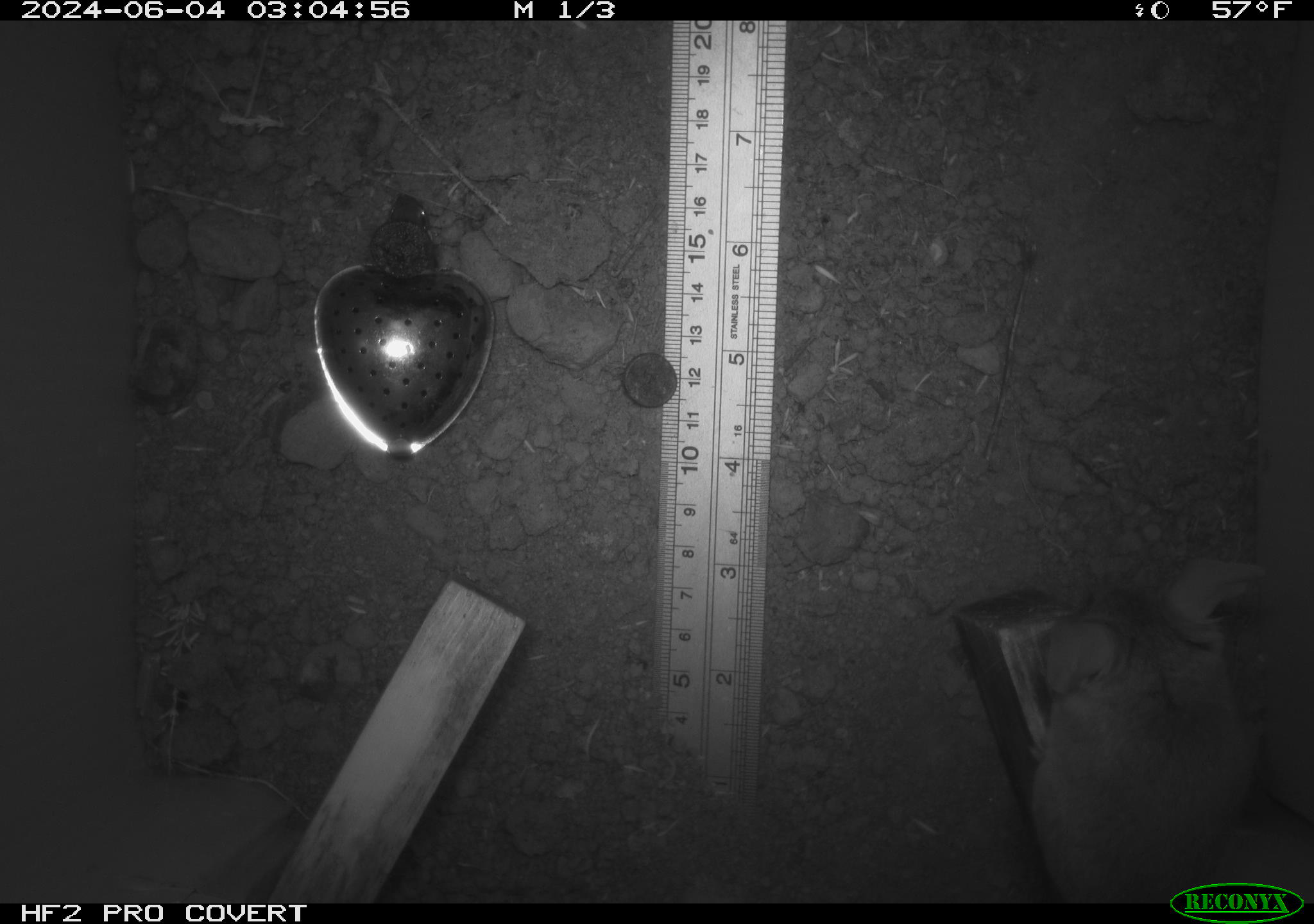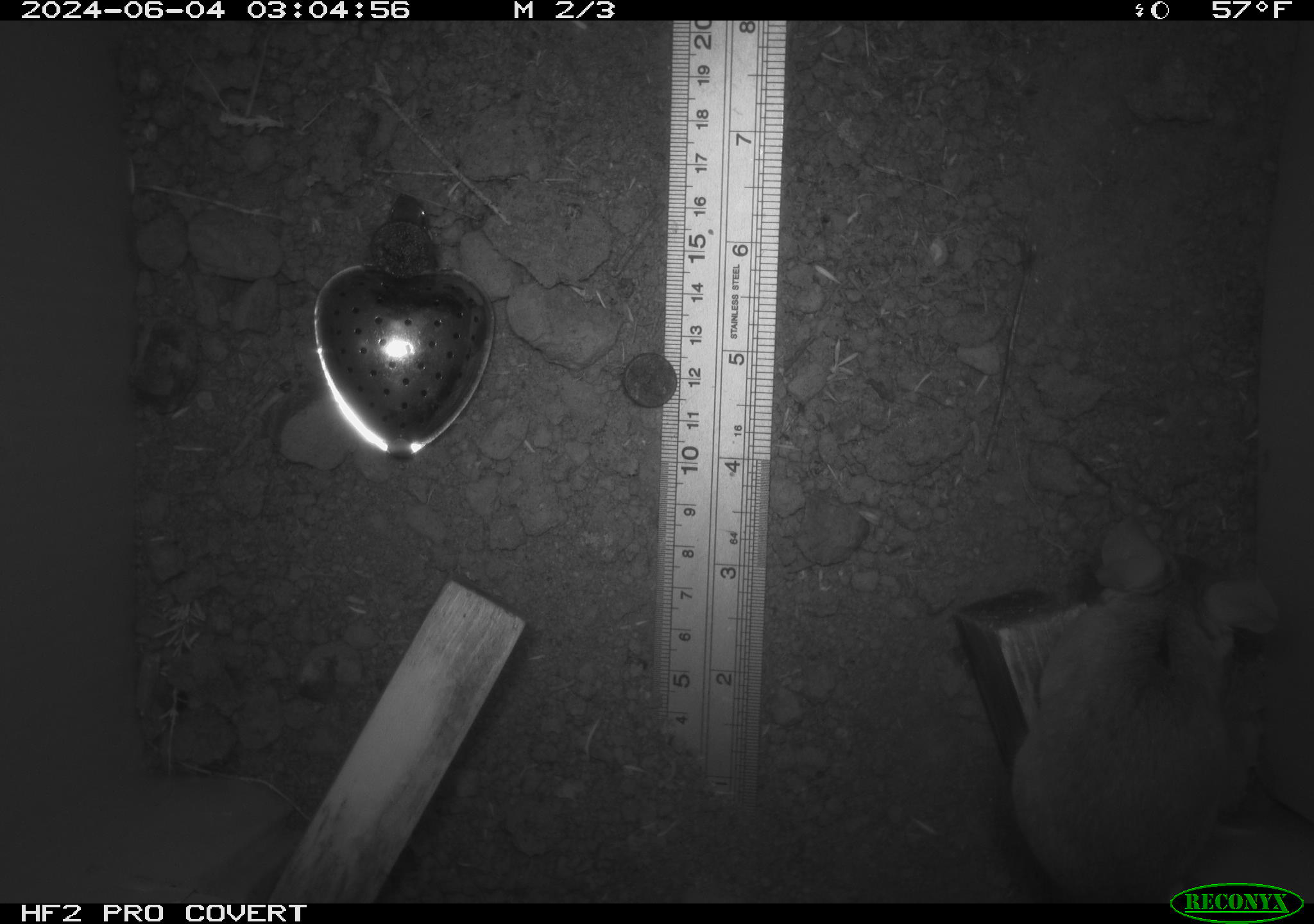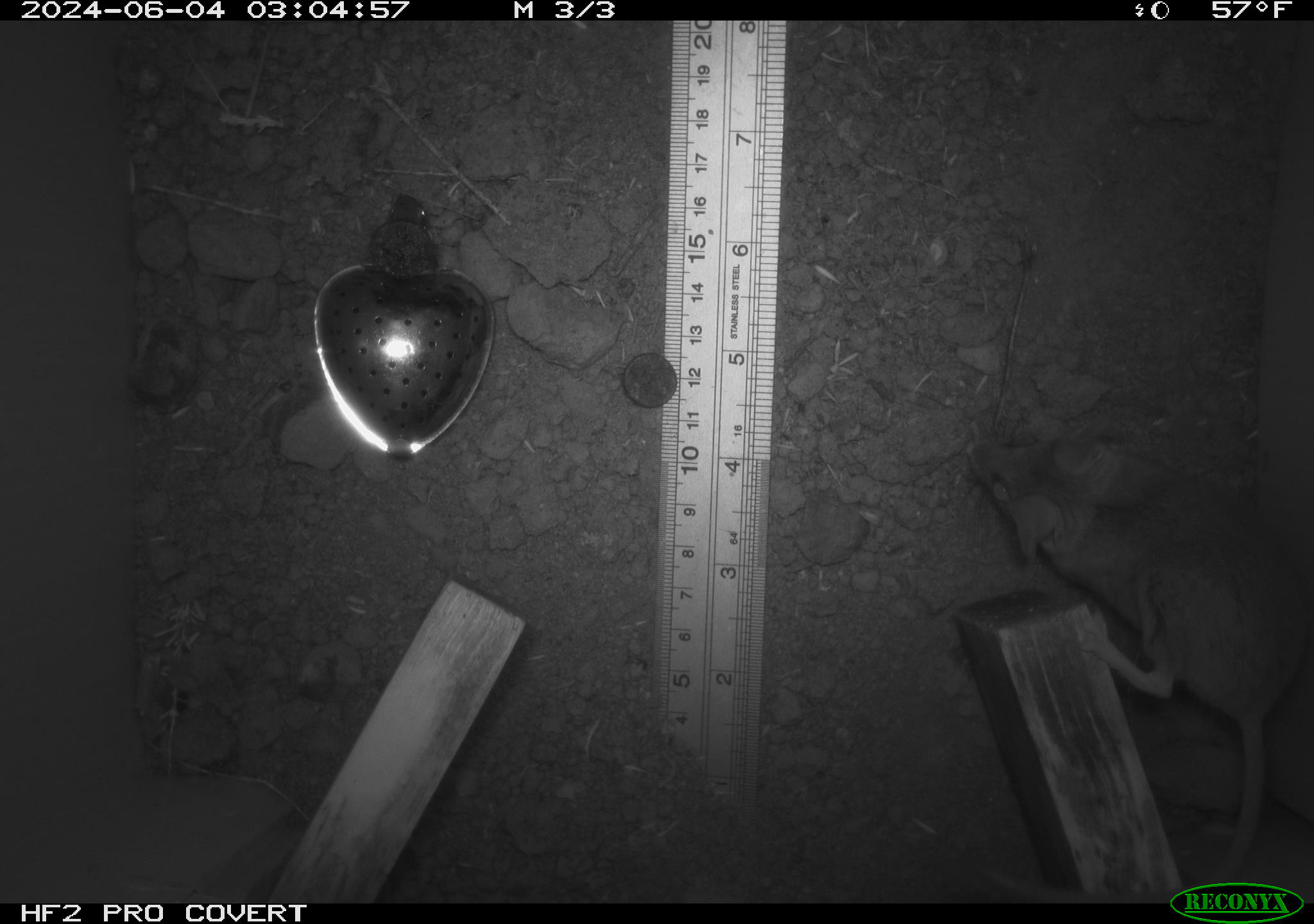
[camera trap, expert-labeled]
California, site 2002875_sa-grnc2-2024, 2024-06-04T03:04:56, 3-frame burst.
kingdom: Animalia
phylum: Chordata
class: Mammalia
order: Rodentia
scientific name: Rodentia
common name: rodent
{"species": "rodent (Rodentia)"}